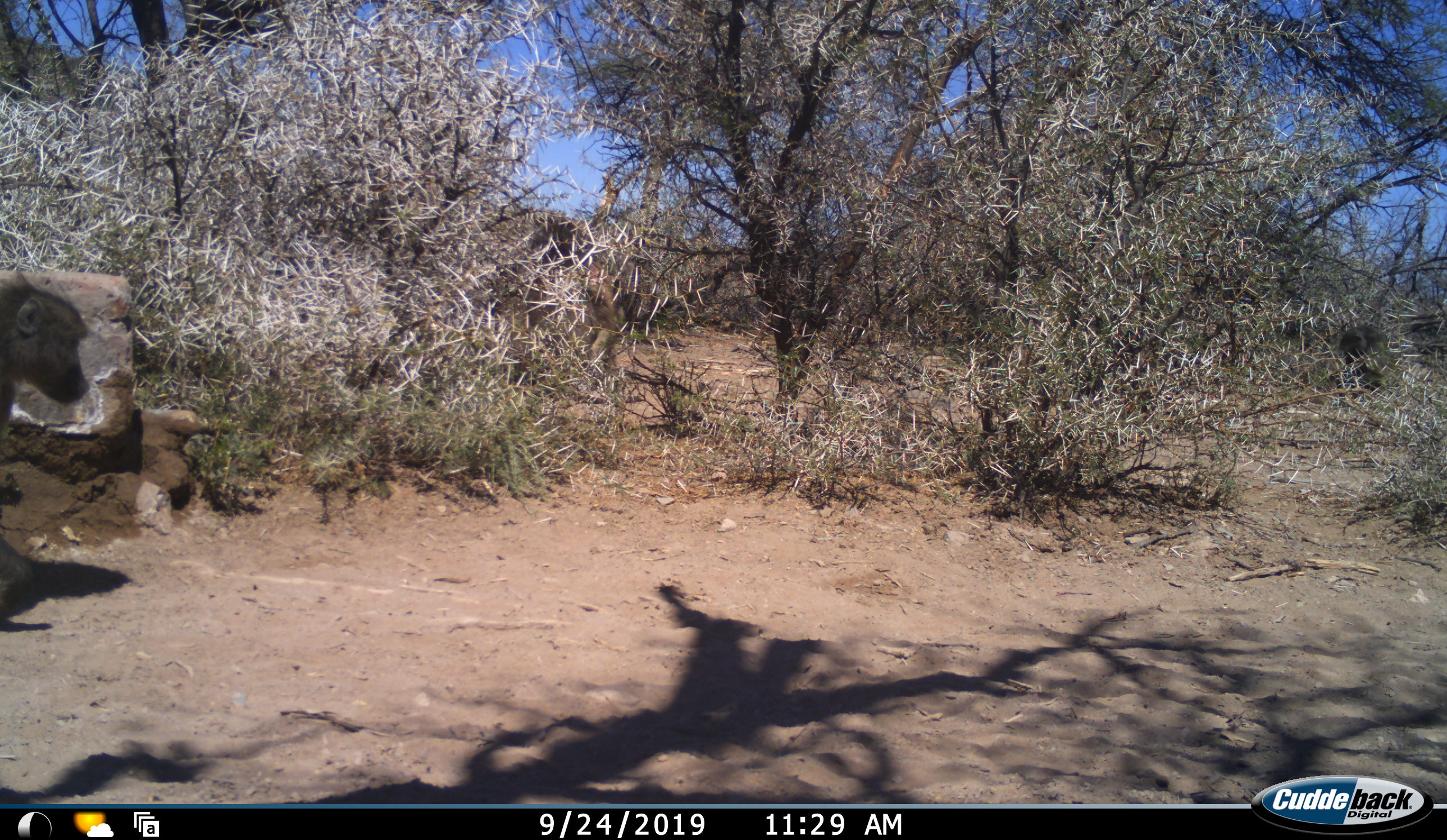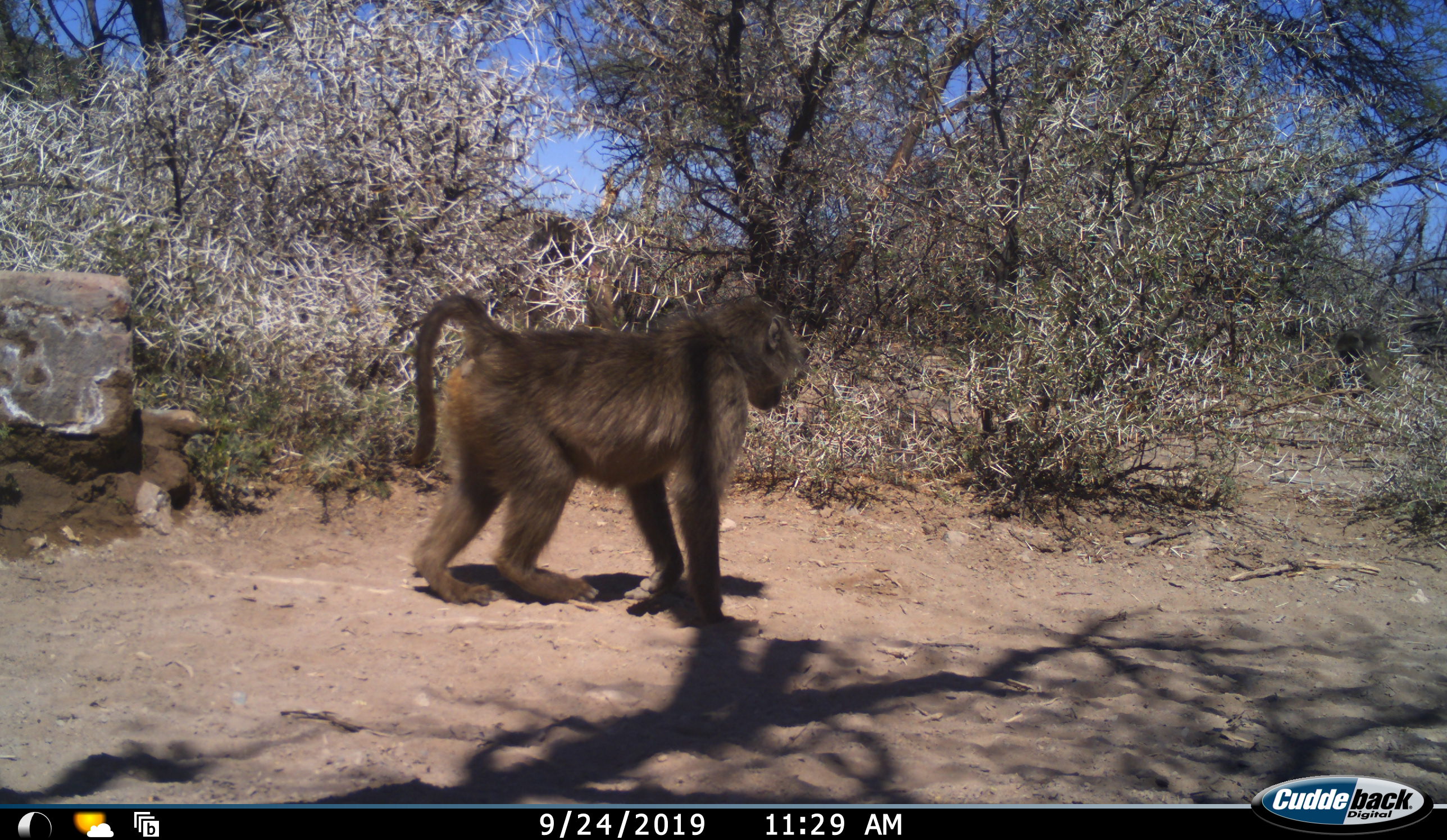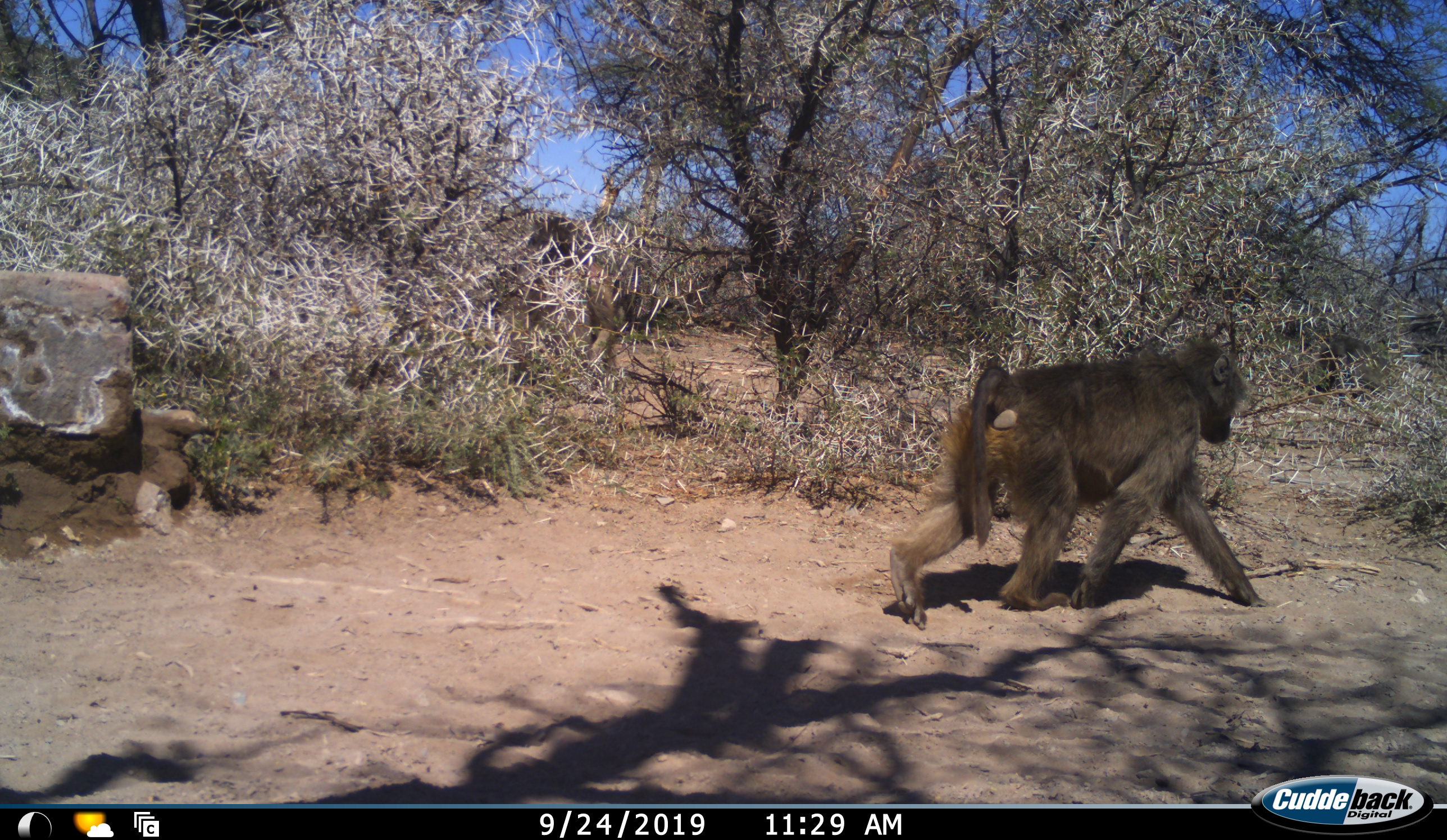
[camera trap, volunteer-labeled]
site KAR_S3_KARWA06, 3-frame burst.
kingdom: Animalia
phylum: Chordata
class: Mammalia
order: Primates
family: Cercopithecidae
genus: Papio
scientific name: Papio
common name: baboon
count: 1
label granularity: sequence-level